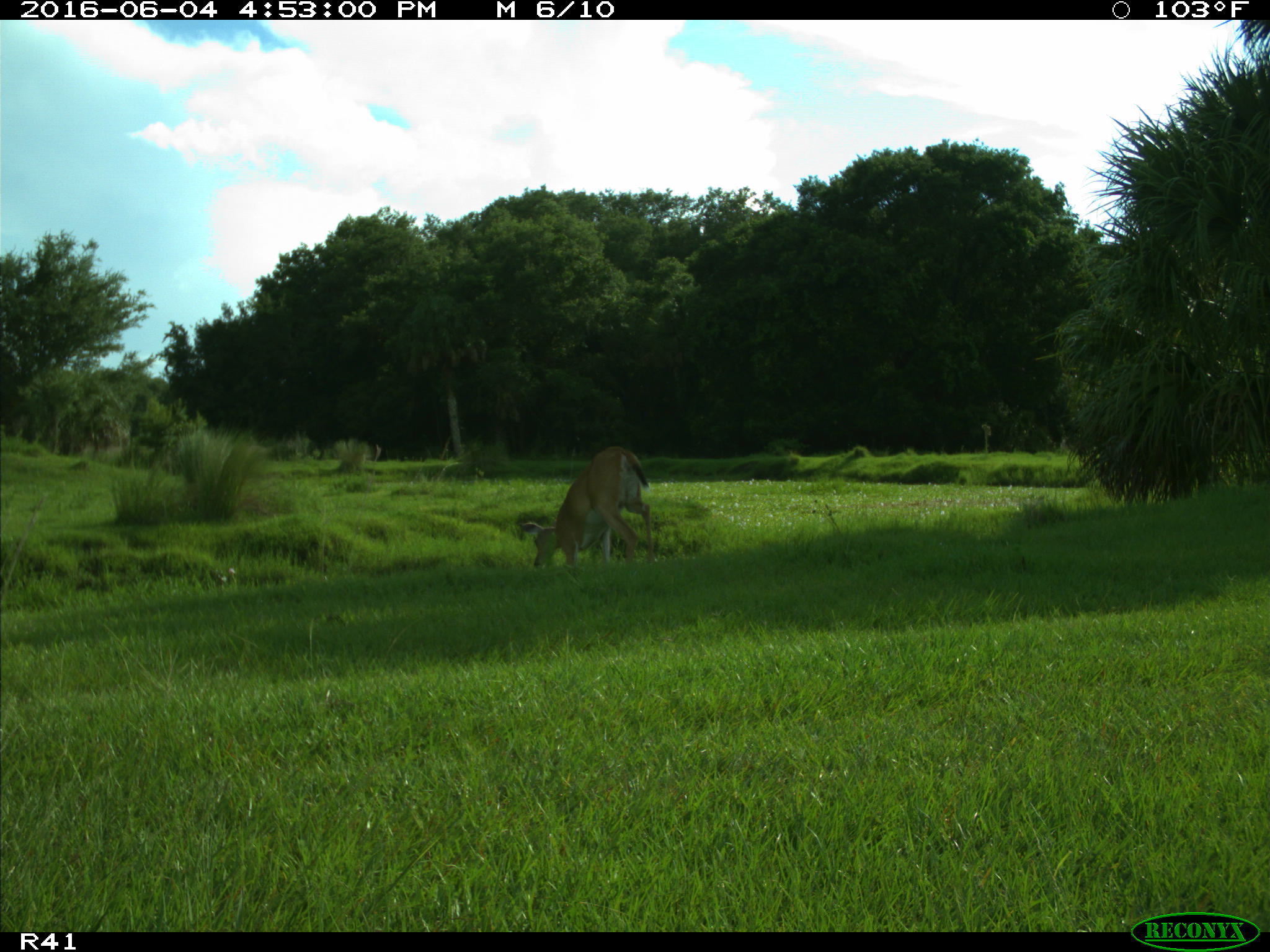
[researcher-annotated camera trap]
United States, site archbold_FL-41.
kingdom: Animalia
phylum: Chordata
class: Mammalia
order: Artiodactyla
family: Cervidae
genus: Odocoileus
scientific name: Odocoileus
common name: deer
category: unidentified deer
Unidentified deer (deer) (Odocoileus).